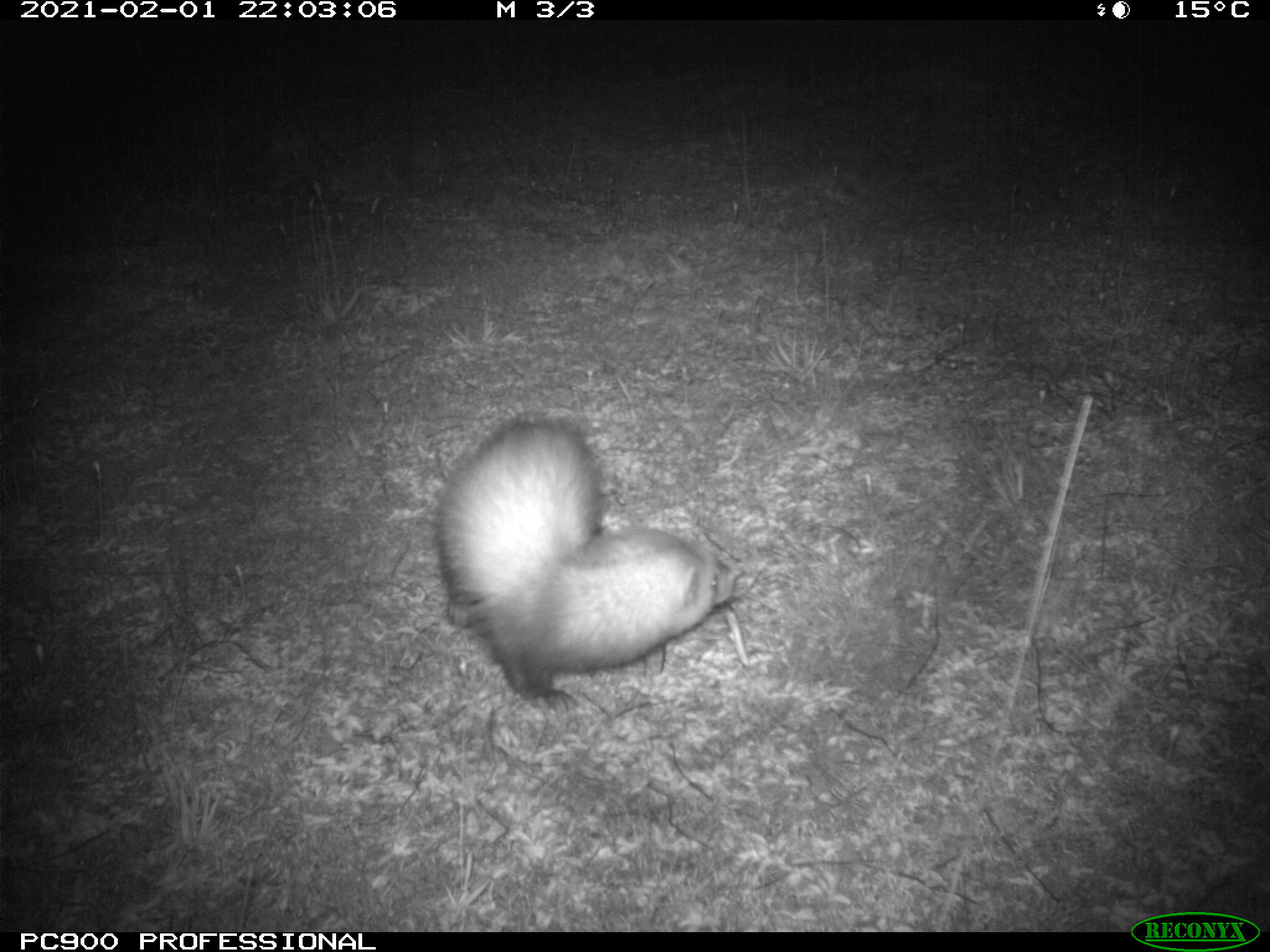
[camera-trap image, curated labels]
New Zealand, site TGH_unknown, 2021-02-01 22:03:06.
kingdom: Animalia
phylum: Chordata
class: Mammalia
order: Carnivora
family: Mustelidae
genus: Mustela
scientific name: Mustela furo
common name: ferret